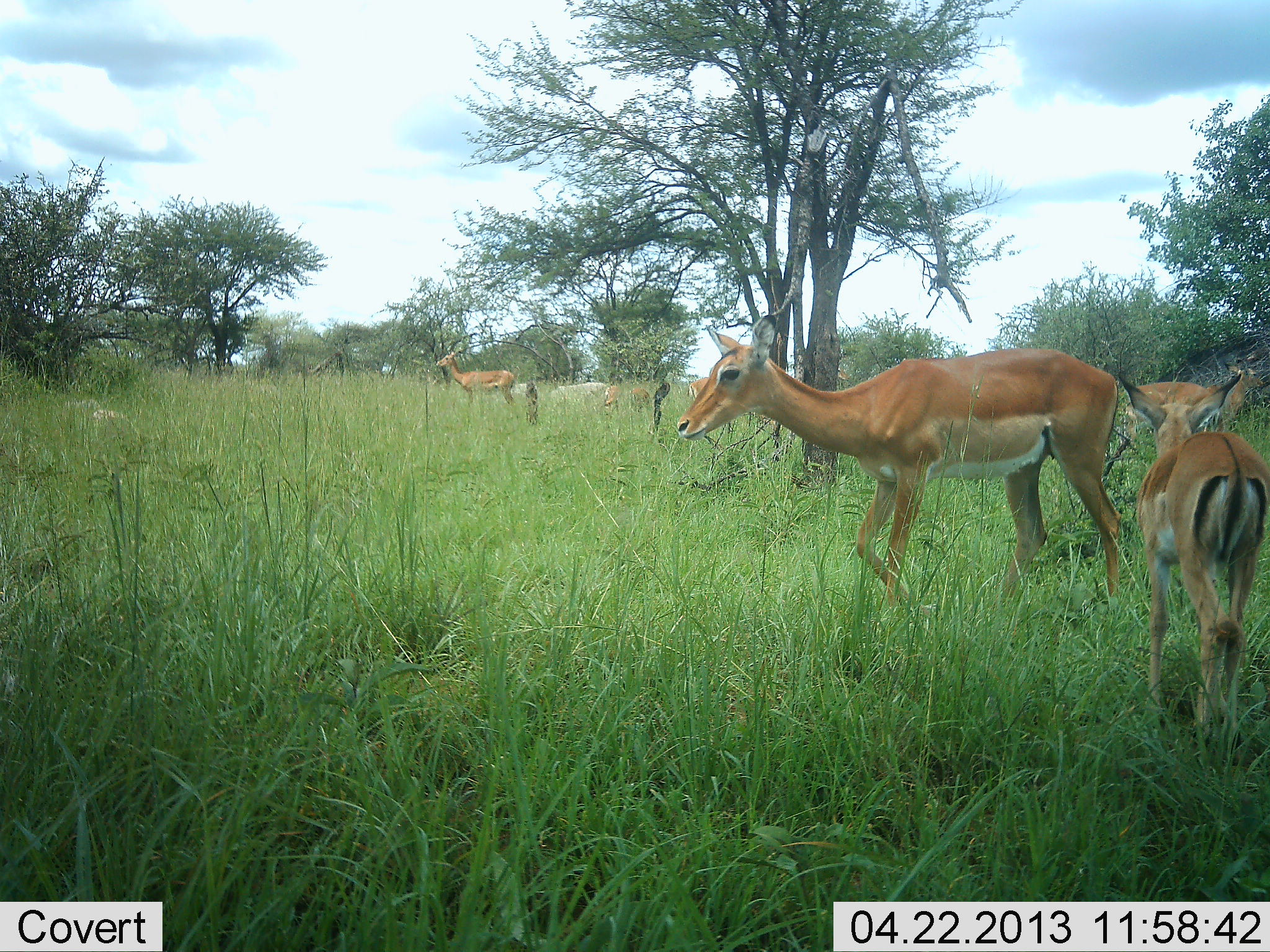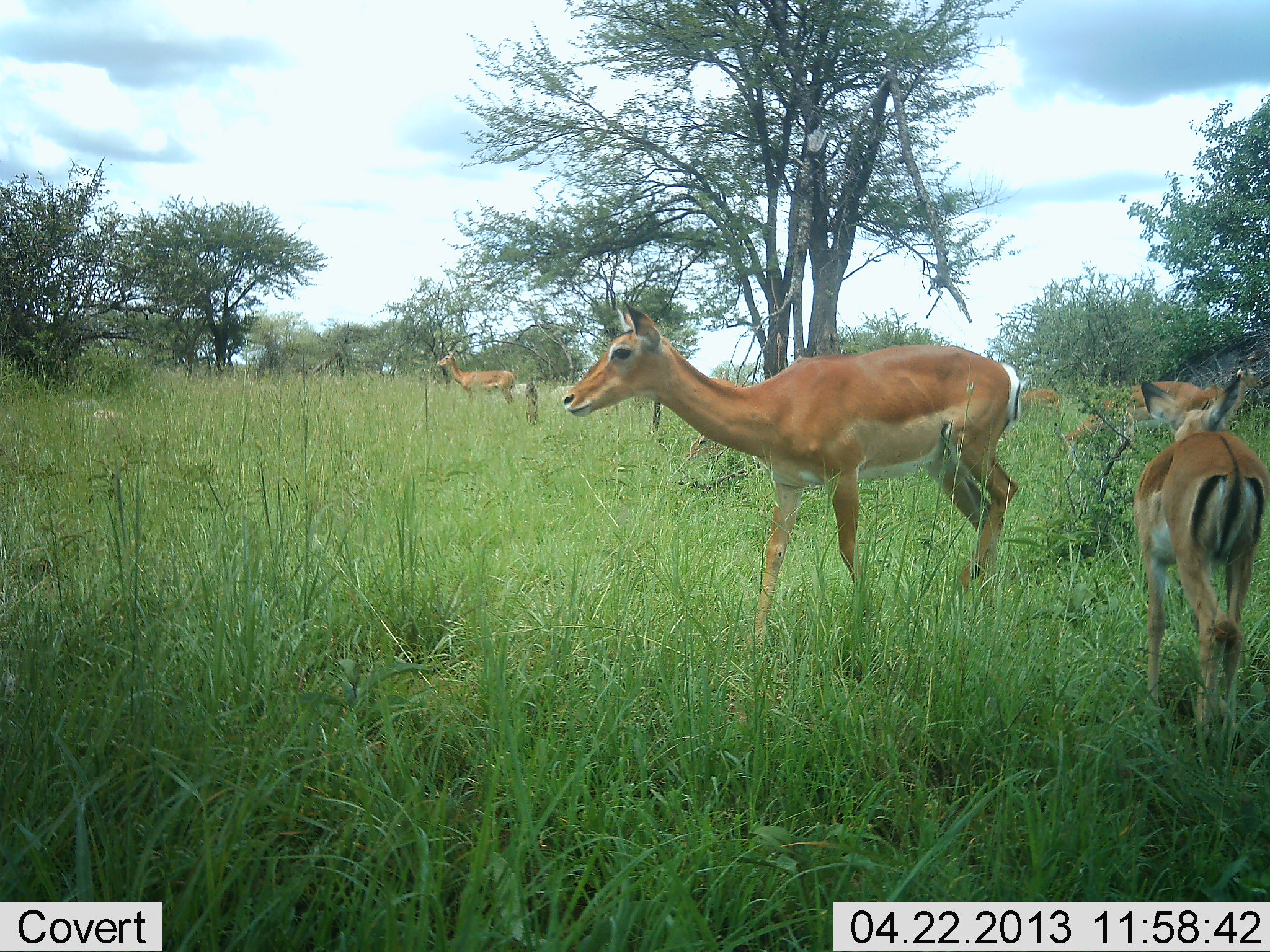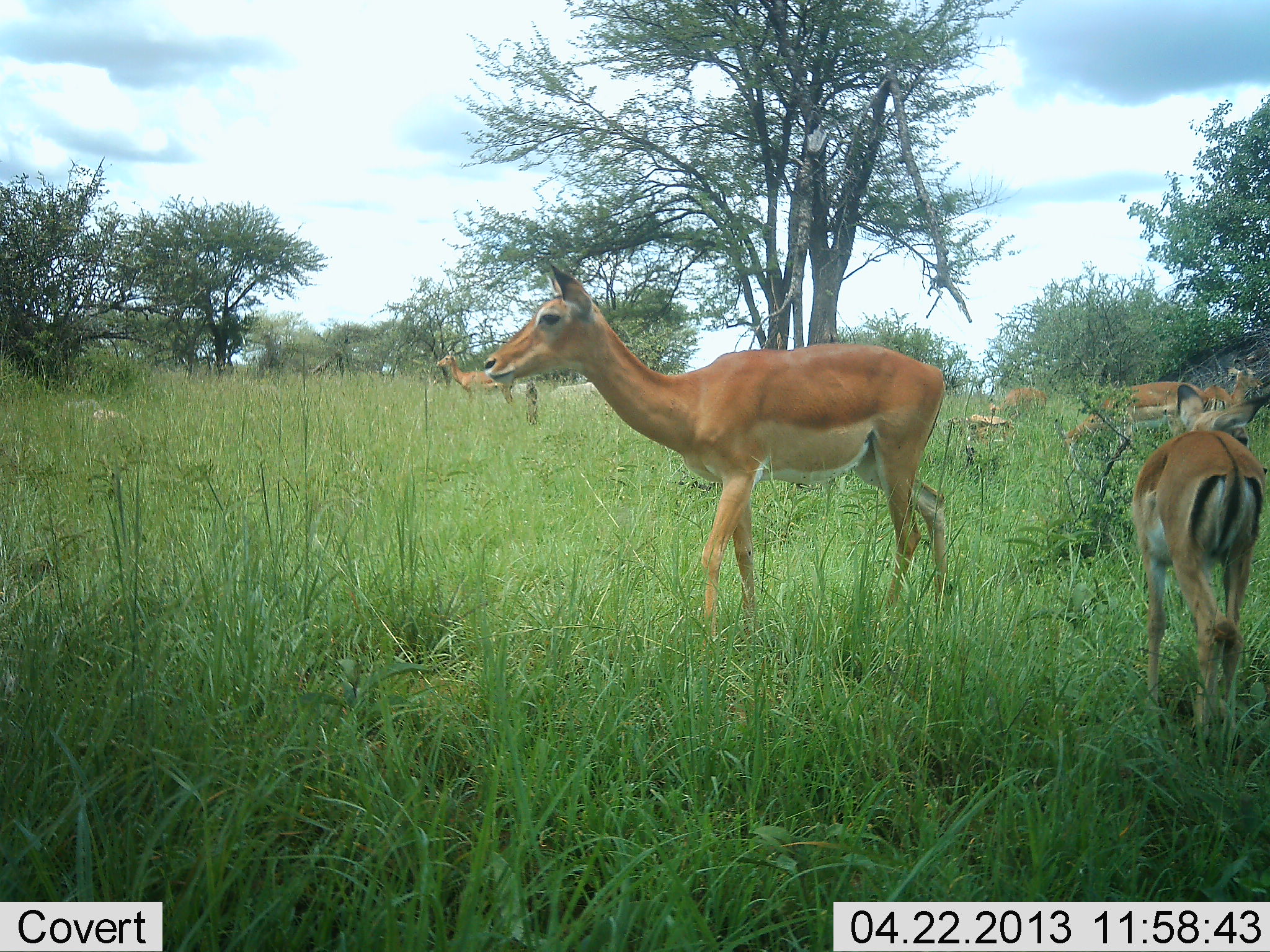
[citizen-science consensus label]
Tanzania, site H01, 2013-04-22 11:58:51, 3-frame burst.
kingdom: Animalia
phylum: Chordata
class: Mammalia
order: Artiodactyla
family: Bovidae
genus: Aepyceros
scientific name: Aepyceros melampus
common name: impala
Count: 6.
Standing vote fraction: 86%.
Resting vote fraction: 0%.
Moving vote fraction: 79%.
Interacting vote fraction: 0%.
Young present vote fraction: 64%.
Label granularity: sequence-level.